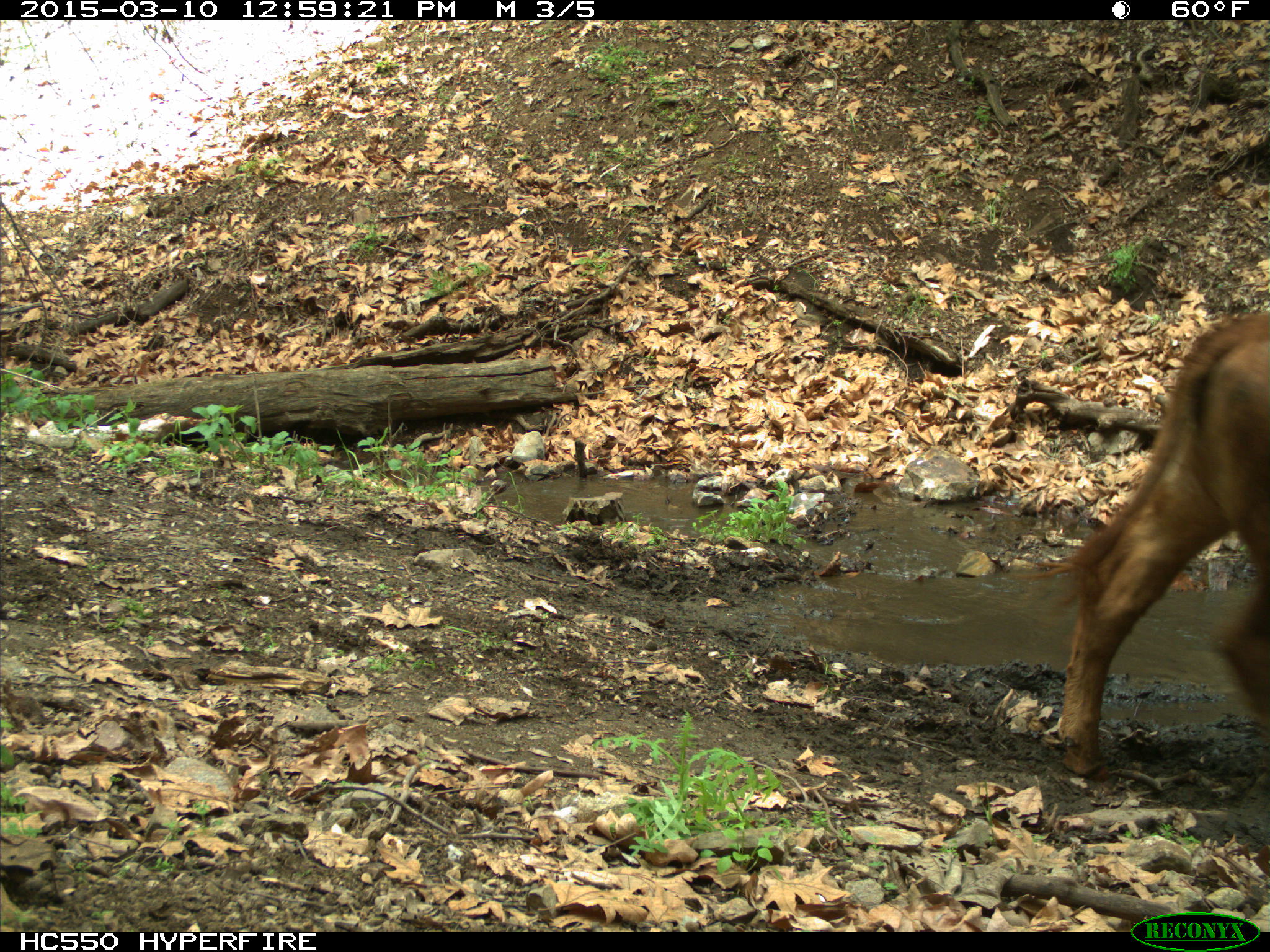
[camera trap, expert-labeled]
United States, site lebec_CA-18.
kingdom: Animalia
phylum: Chordata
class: Mammalia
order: Artiodactyla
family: Bovidae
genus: Bos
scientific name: Bos taurus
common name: domestic cow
Bos taurus (domestic cow).